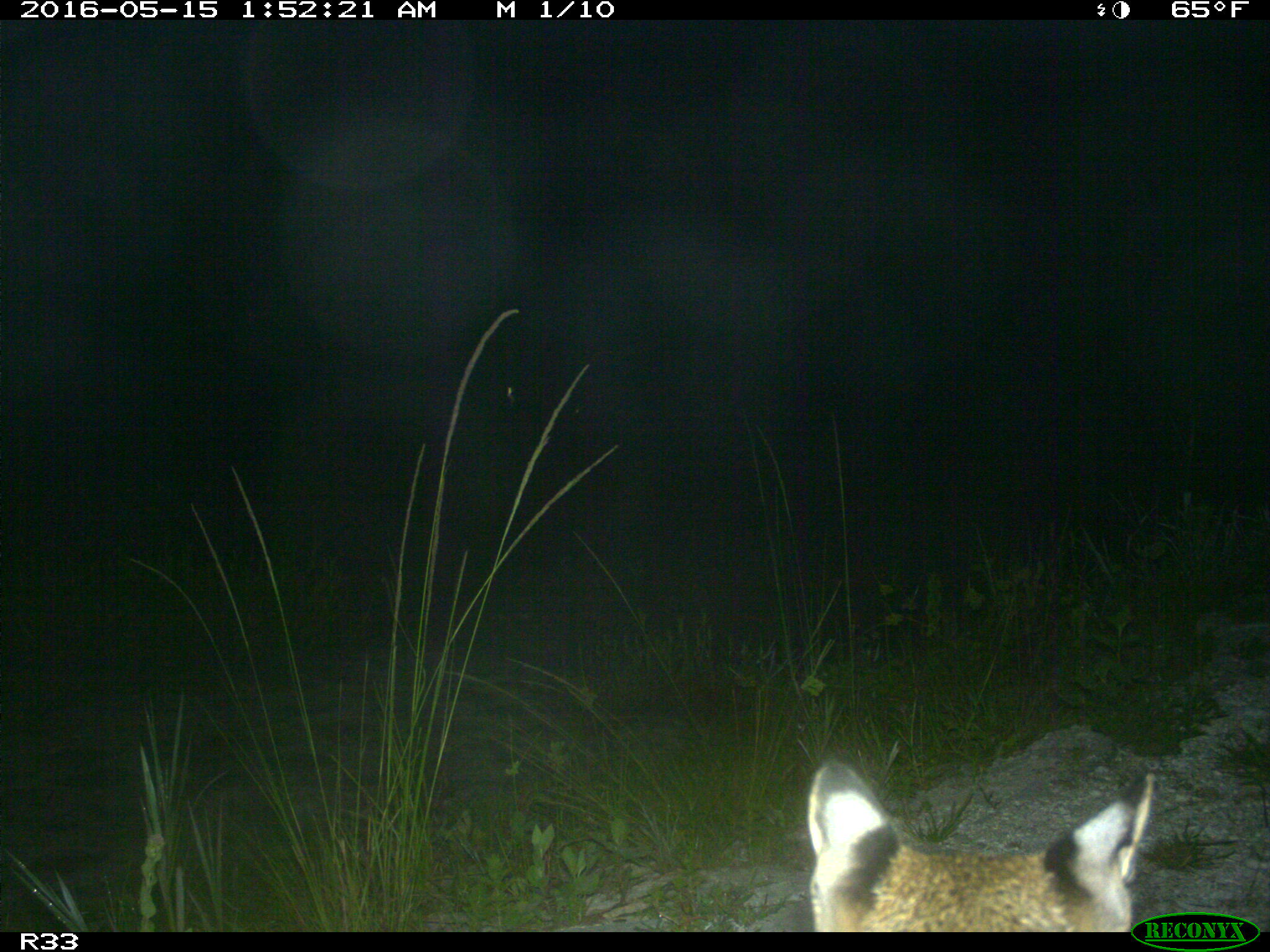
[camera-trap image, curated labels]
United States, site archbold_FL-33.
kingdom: Animalia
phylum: Chordata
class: Mammalia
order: Carnivora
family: Felidae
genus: Lynx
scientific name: Lynx rufus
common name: bobcat